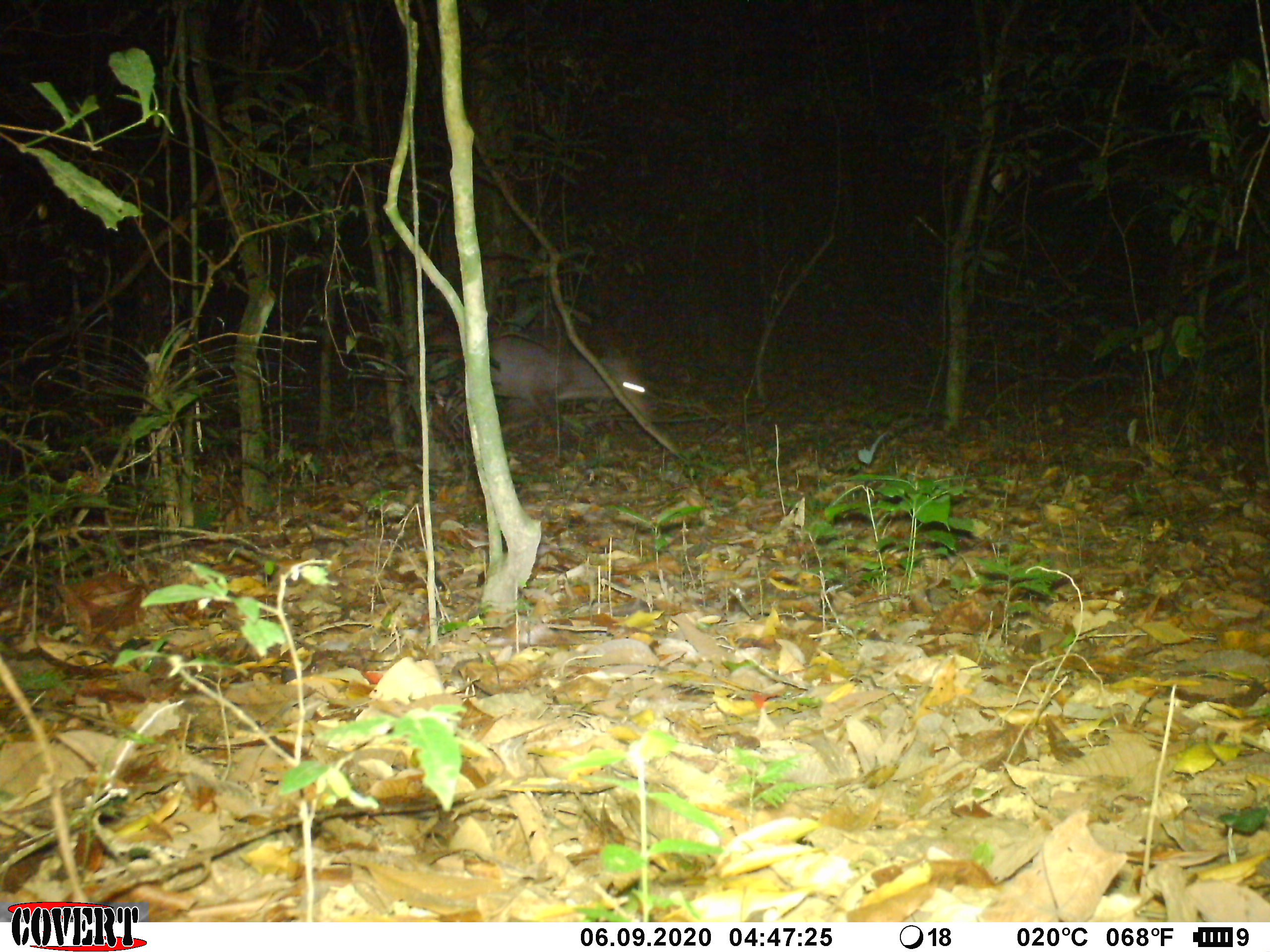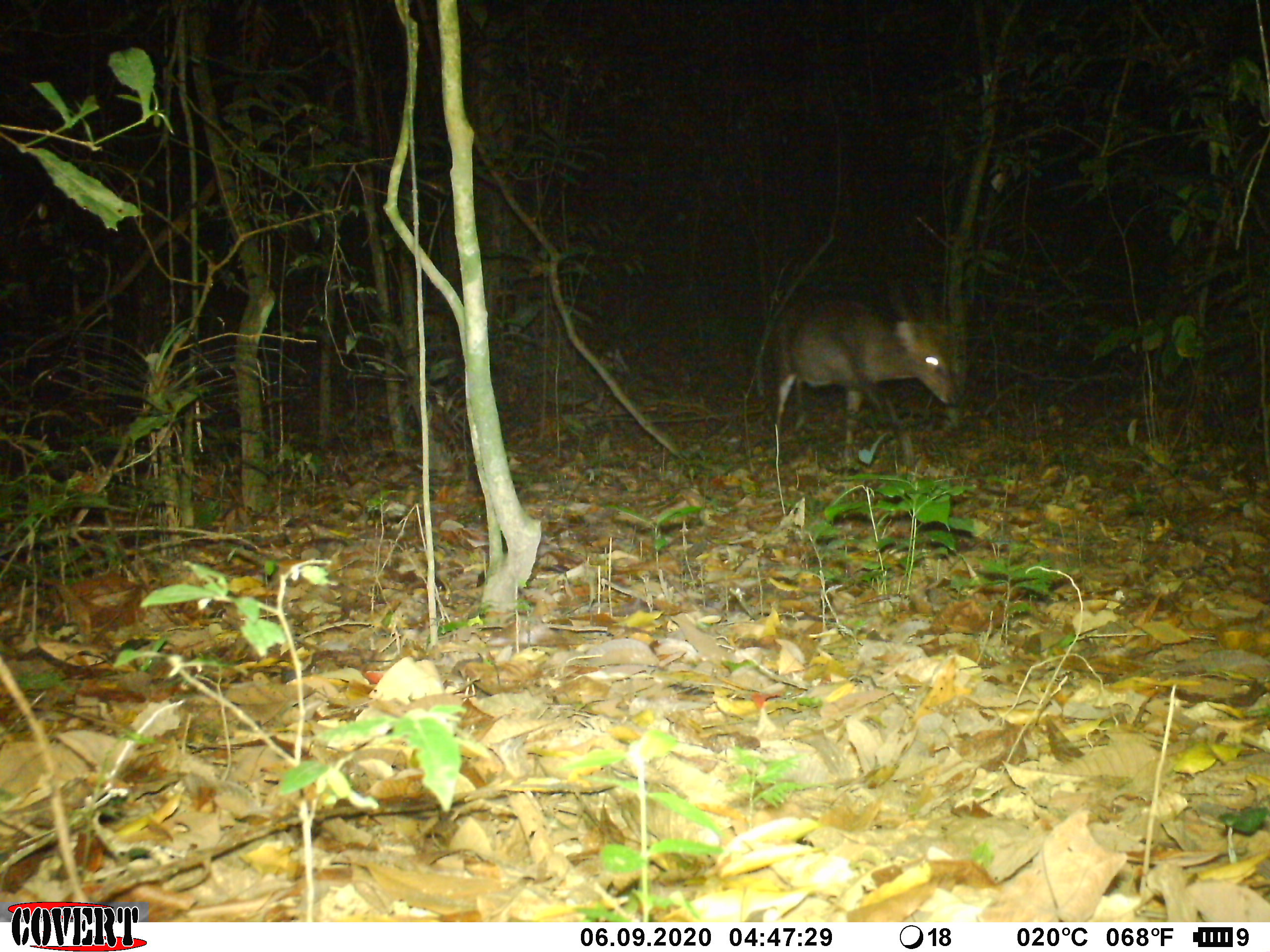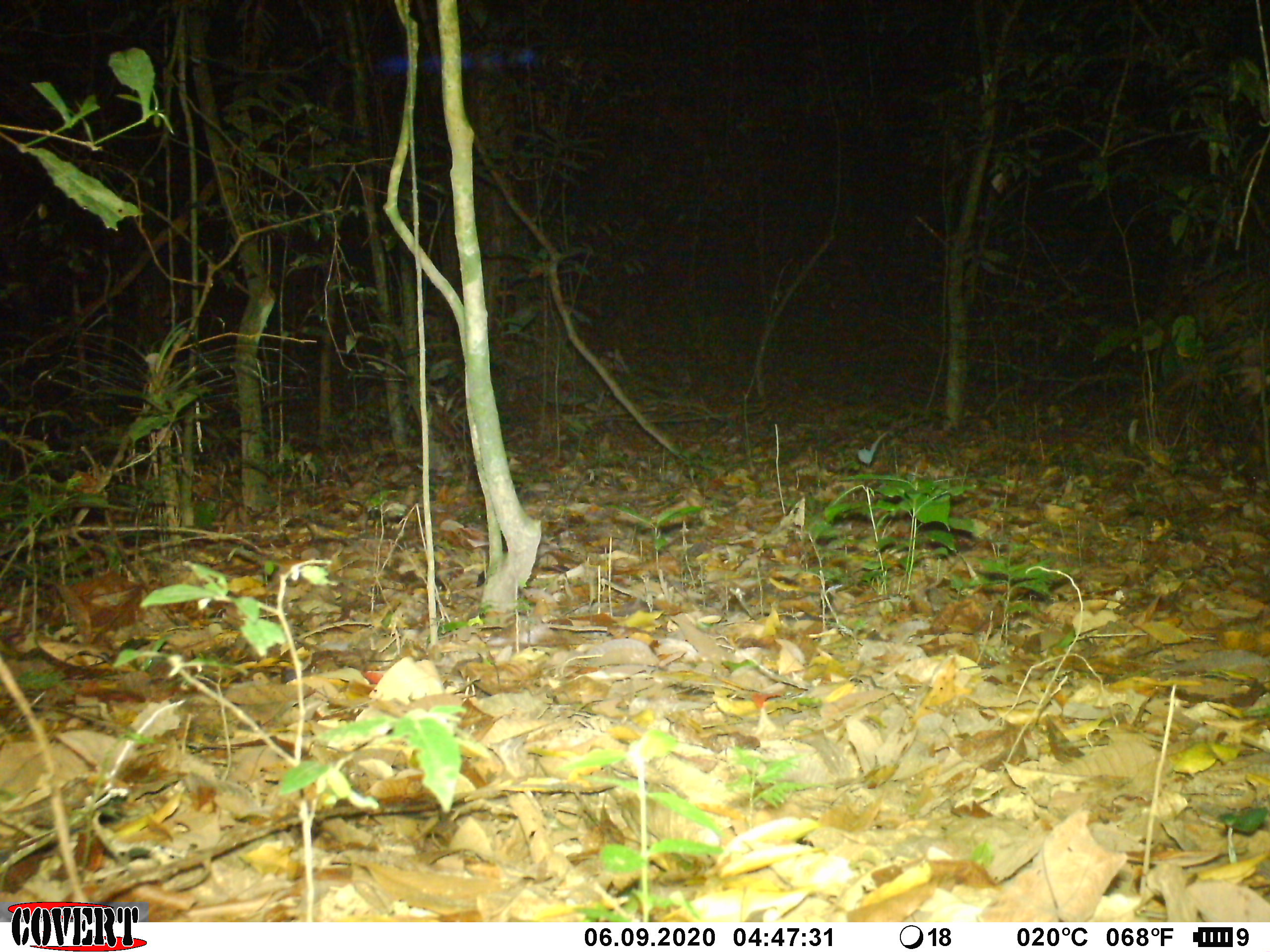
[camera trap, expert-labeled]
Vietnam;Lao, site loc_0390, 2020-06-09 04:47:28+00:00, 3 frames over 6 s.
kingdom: Animalia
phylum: Chordata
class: Mammalia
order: Artiodactyla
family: Cervidae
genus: Muntiacus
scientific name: Muntiacus vuquangensis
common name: large-antlered muntjac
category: large antlered muntjac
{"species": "large antlered muntjac (large-antlered muntjac) (Muntiacus vuquangensis)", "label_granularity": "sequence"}